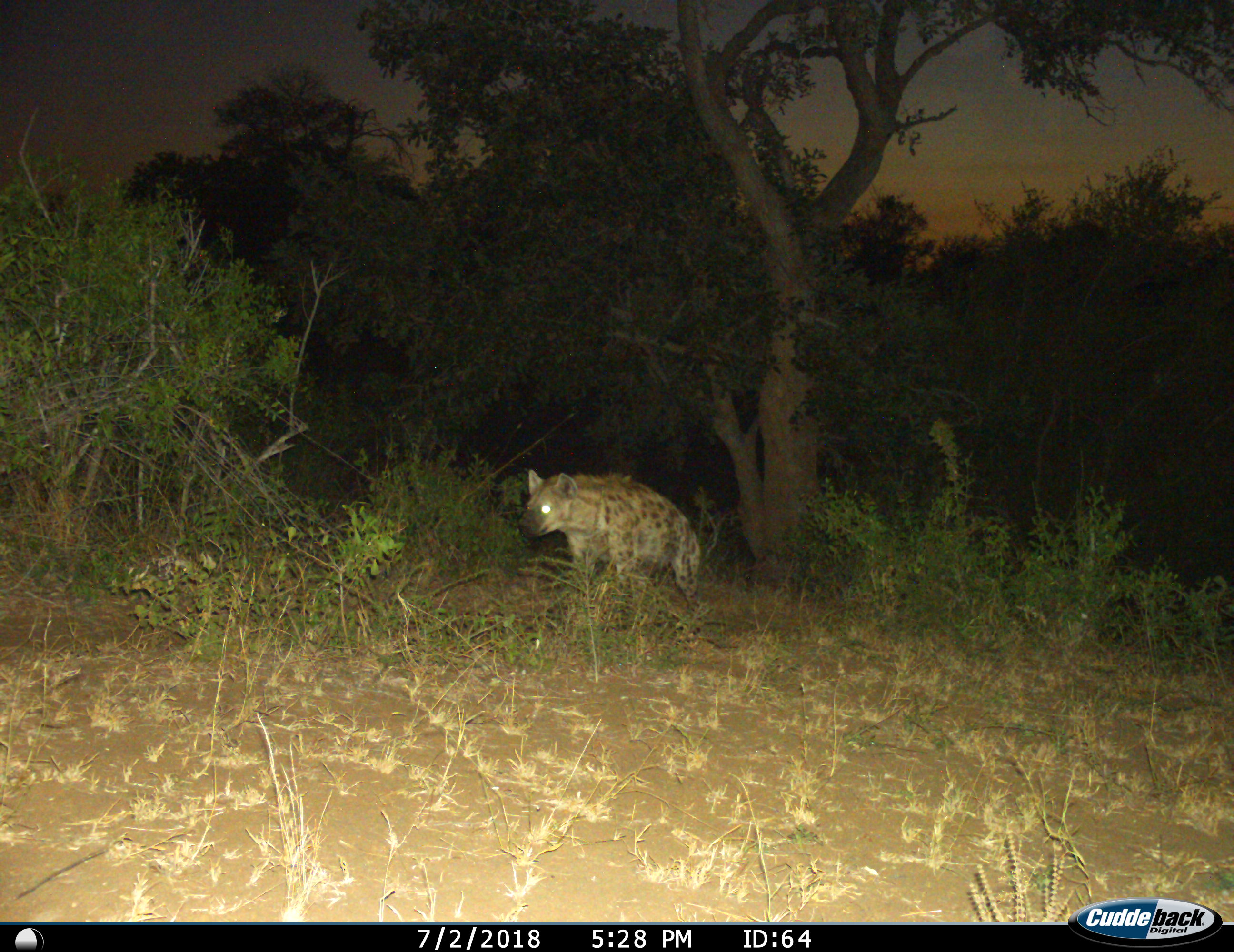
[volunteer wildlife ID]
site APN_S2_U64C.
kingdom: Animalia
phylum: Chordata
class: Mammalia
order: Carnivora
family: Hyaenidae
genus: Crocuta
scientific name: Crocuta crocuta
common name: spotted hyena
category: hyenaspotted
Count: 1.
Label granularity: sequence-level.